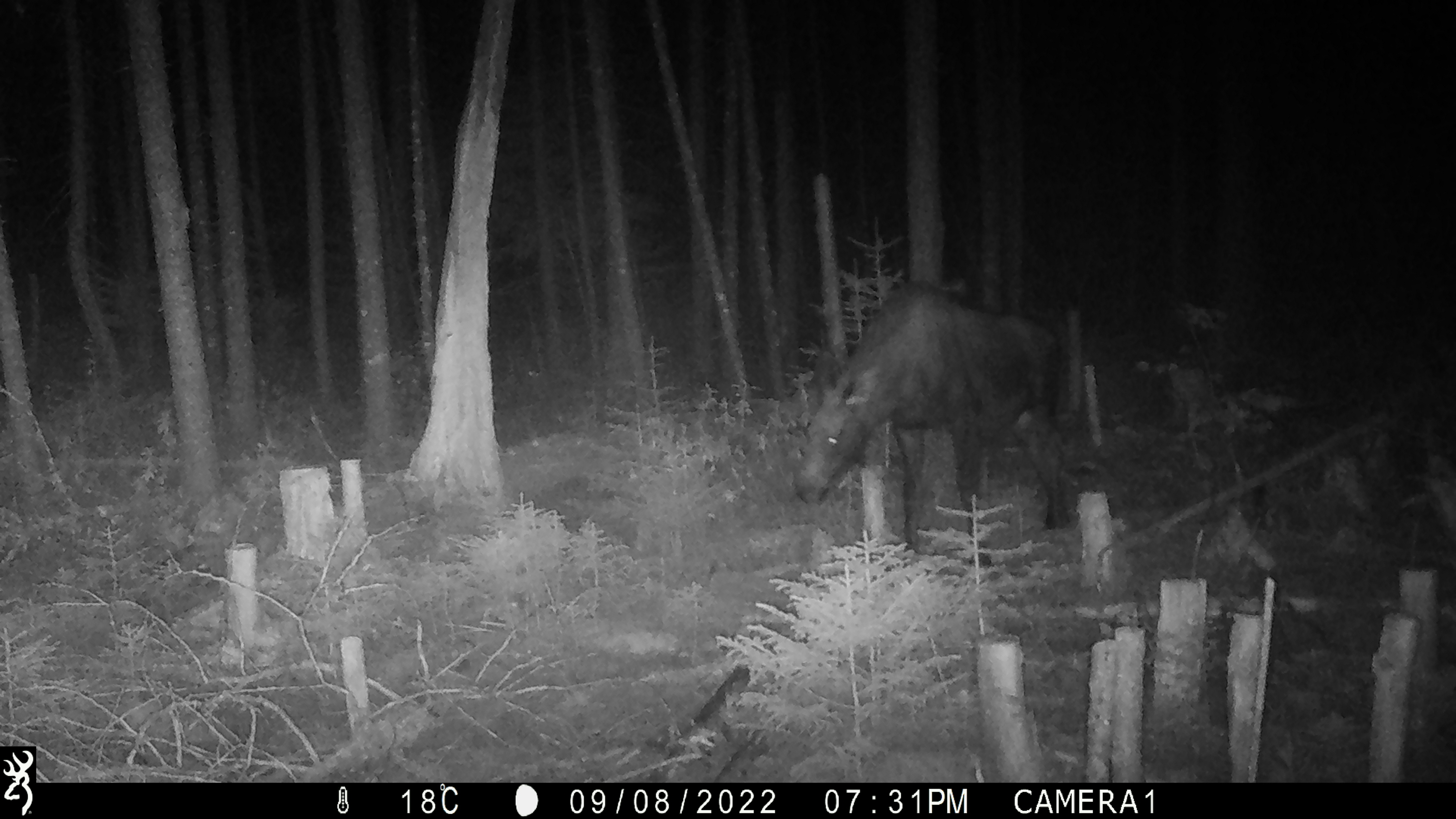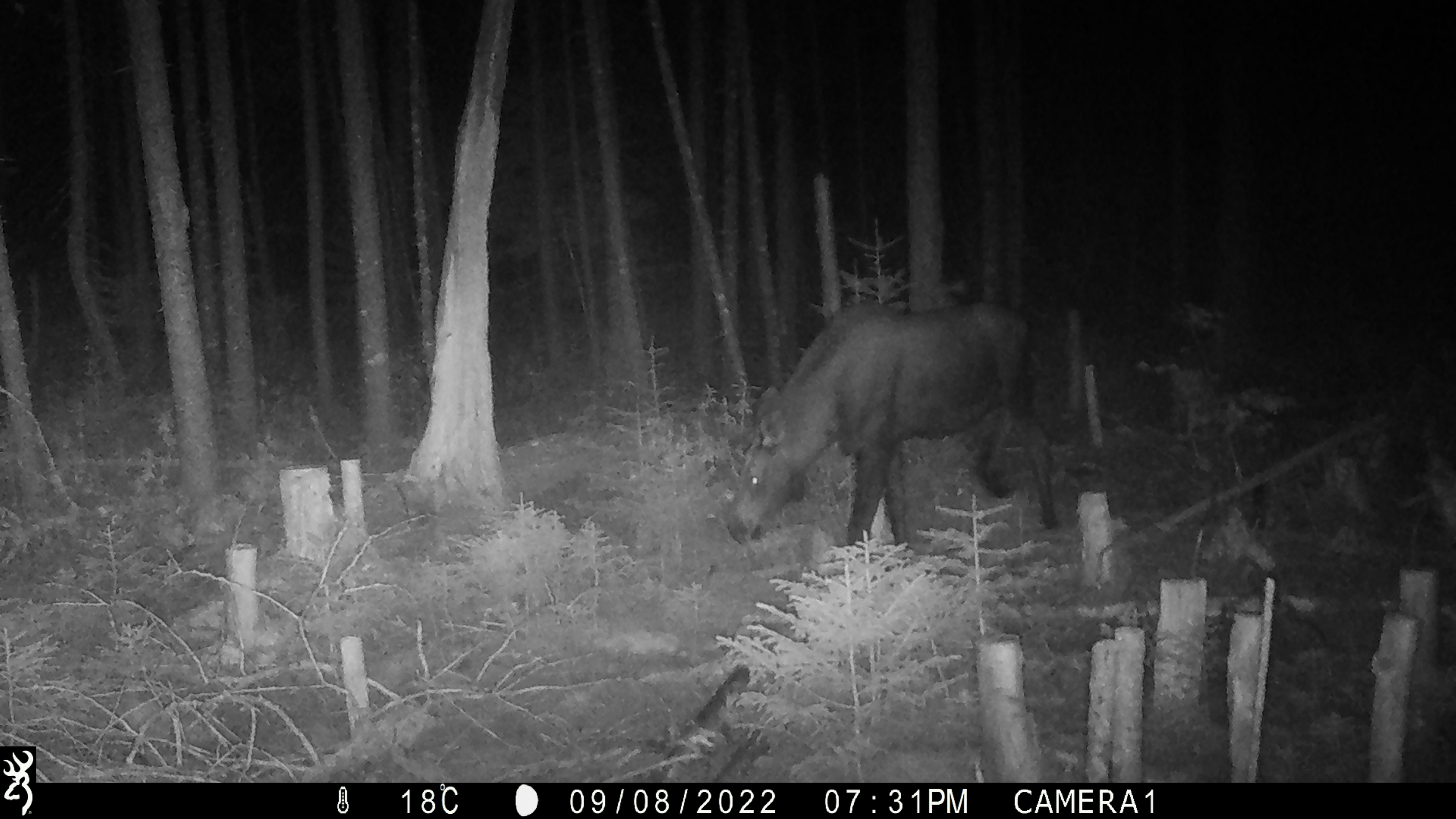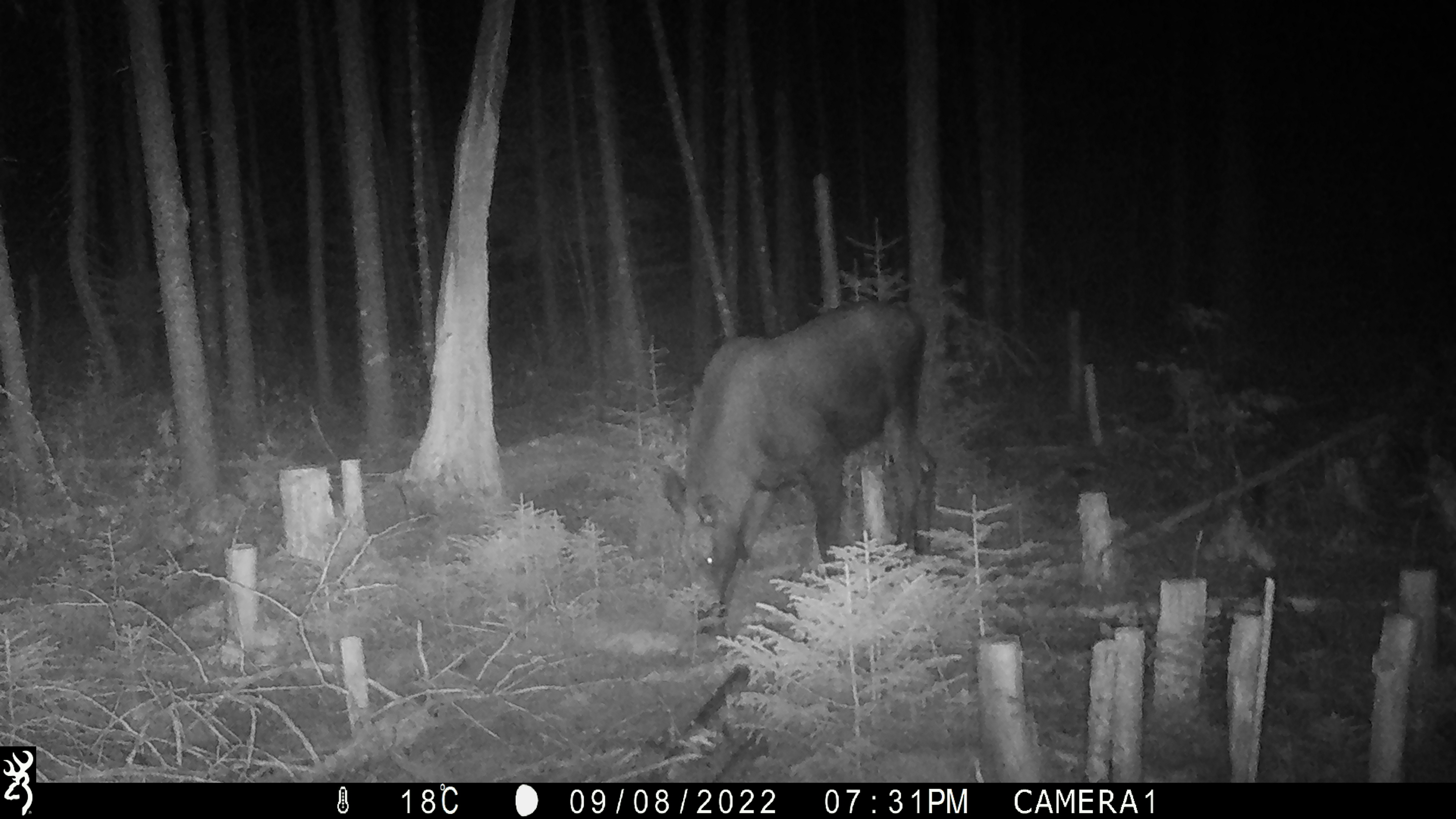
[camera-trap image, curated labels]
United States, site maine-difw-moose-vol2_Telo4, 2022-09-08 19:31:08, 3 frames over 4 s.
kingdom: Animalia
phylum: Chordata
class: Mammalia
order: Artiodactyla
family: Cervidae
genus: Alces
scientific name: Alces alces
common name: moose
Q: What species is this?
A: Moose (Alces alces).